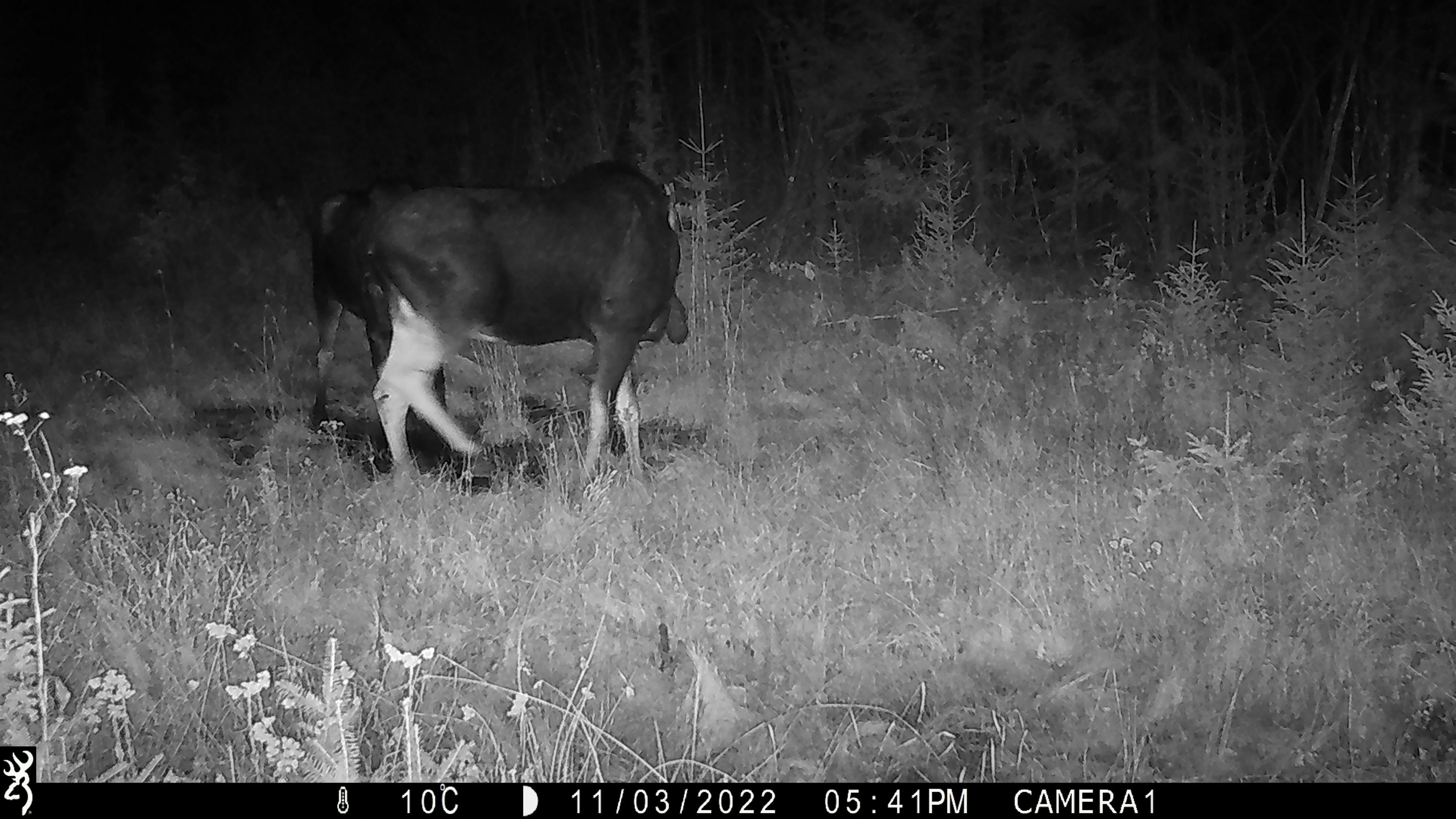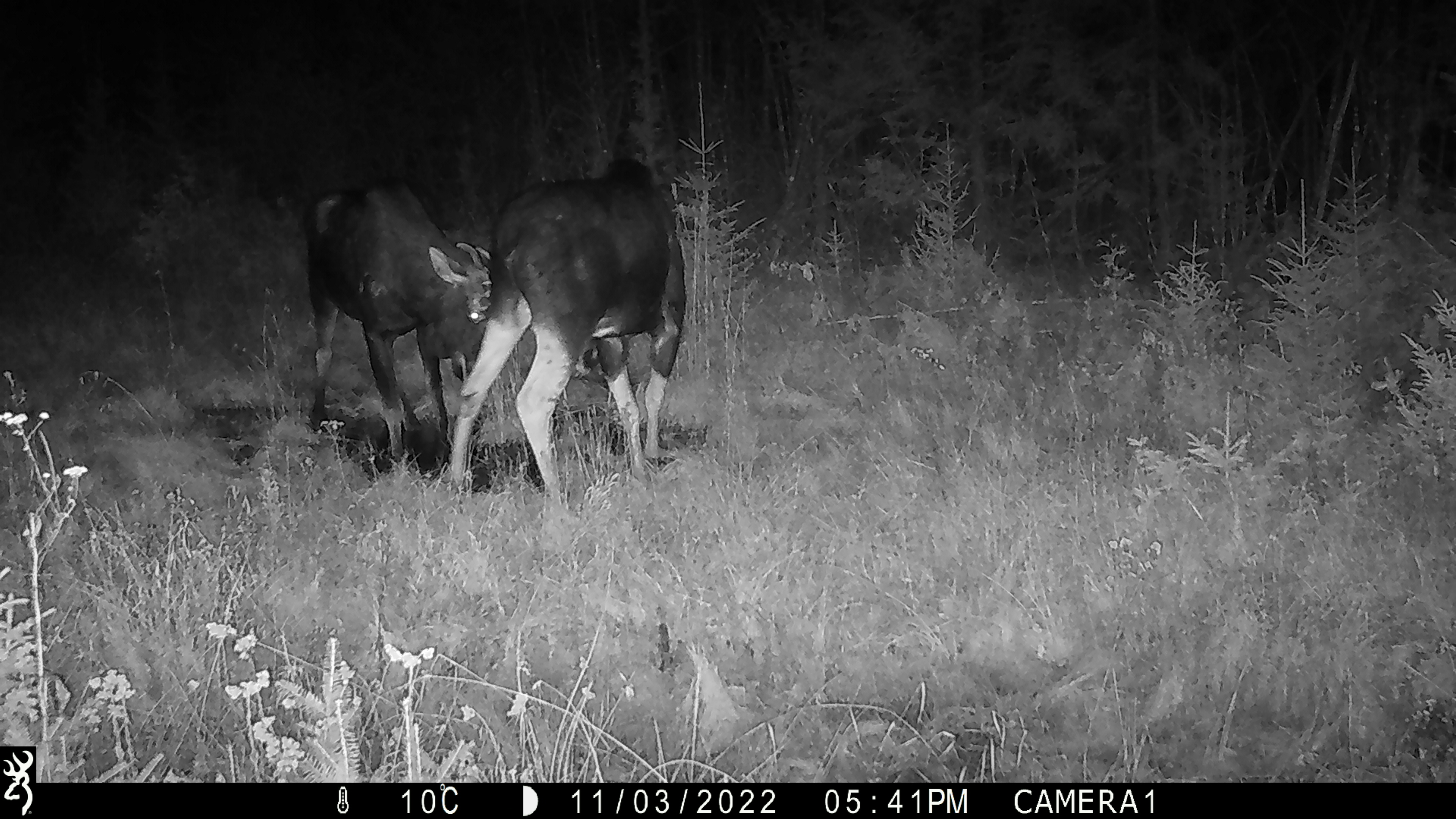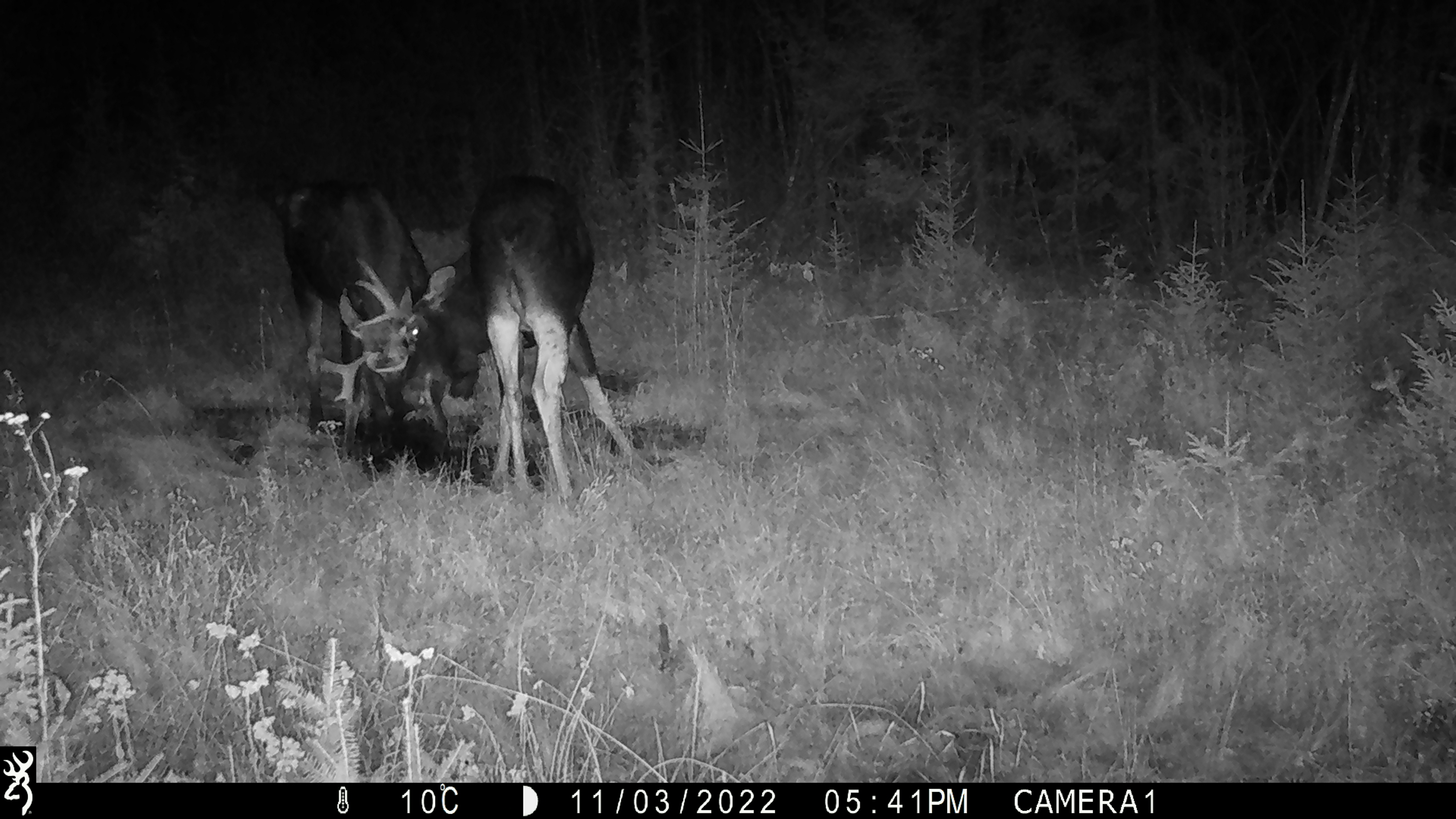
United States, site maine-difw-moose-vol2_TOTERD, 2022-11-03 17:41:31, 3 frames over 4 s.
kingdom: Animalia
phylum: Chordata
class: Mammalia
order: Artiodactyla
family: Cervidae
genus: Alces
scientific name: Alces alces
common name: moose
Moose (Alces alces).